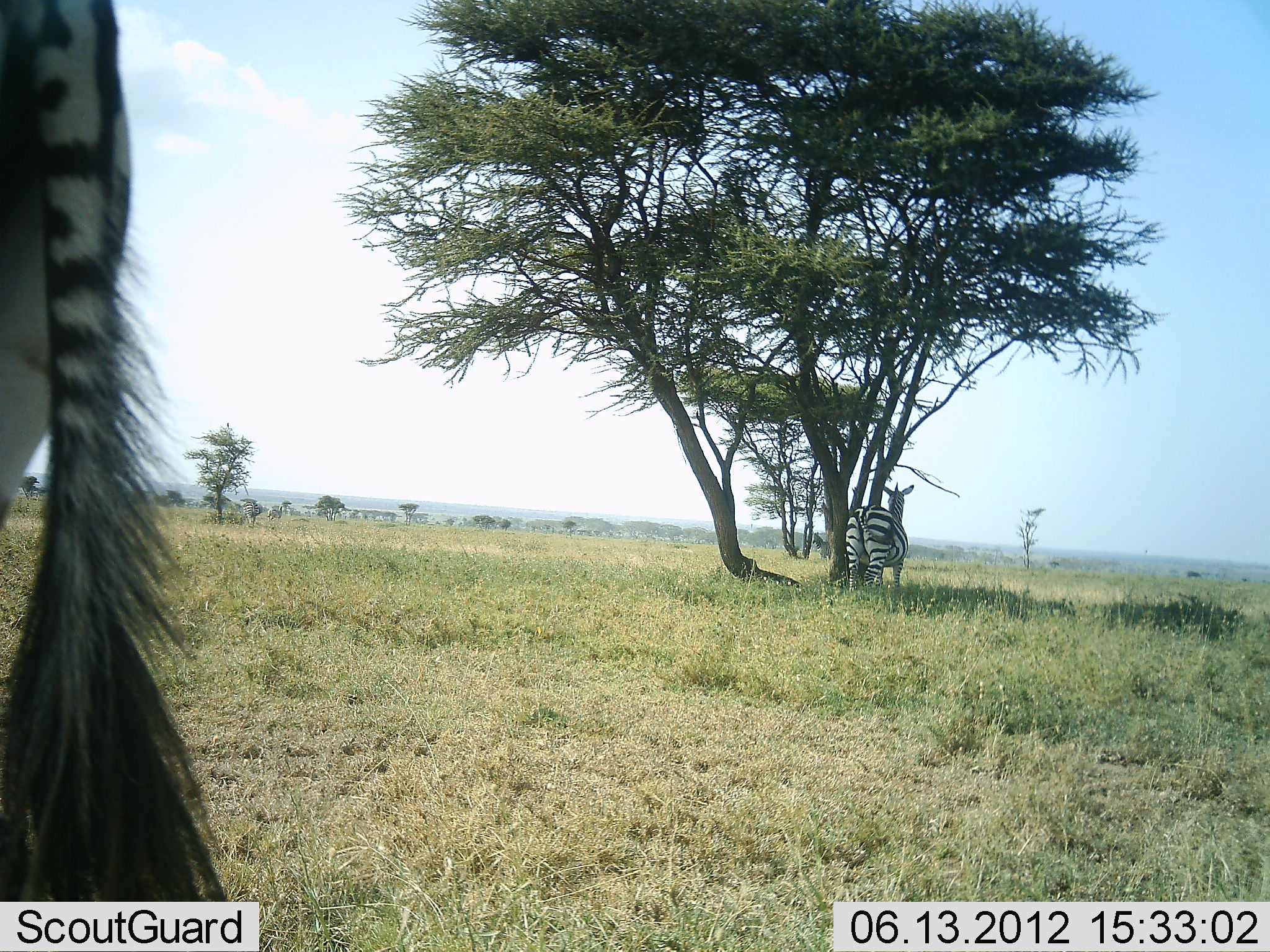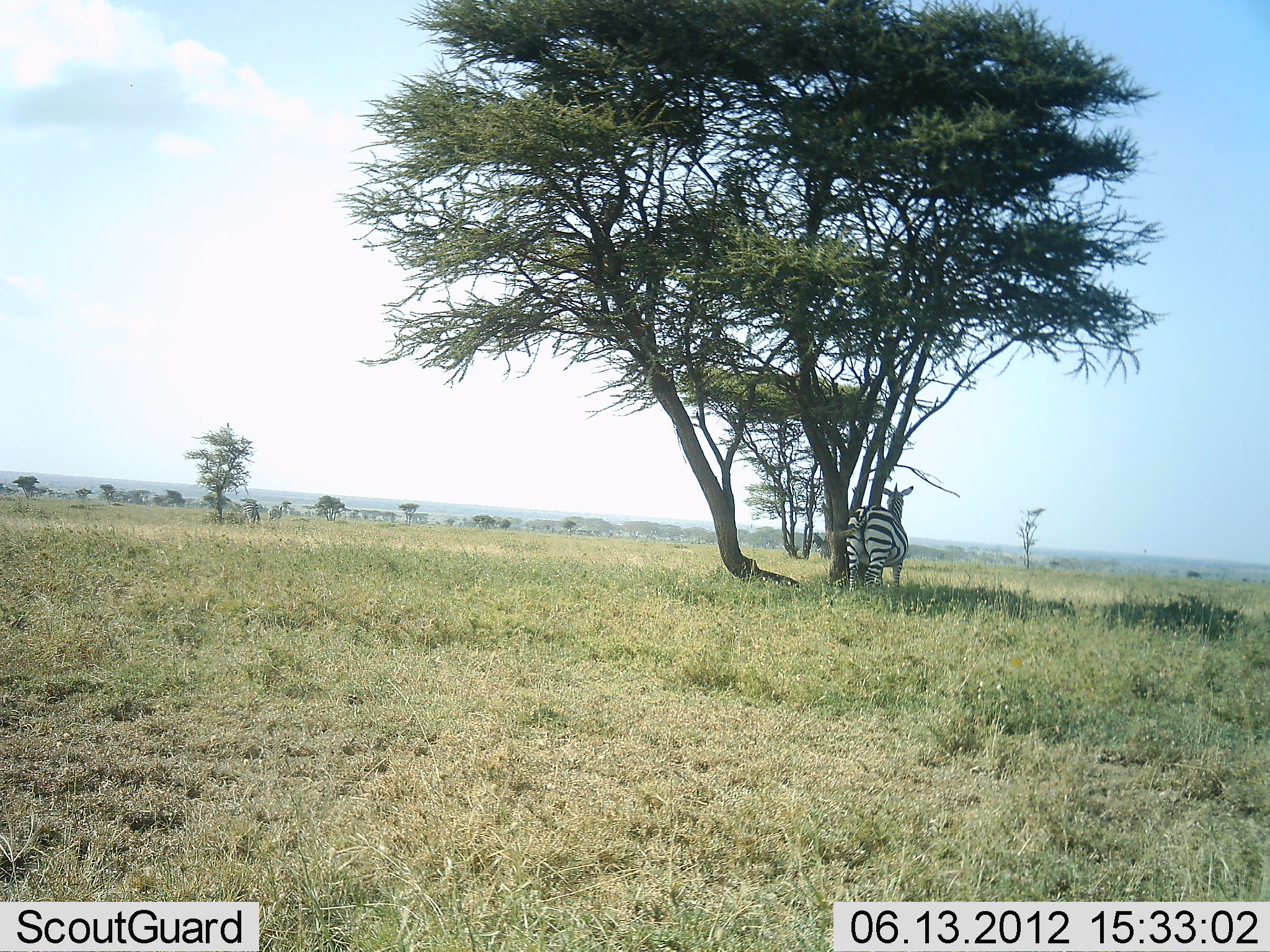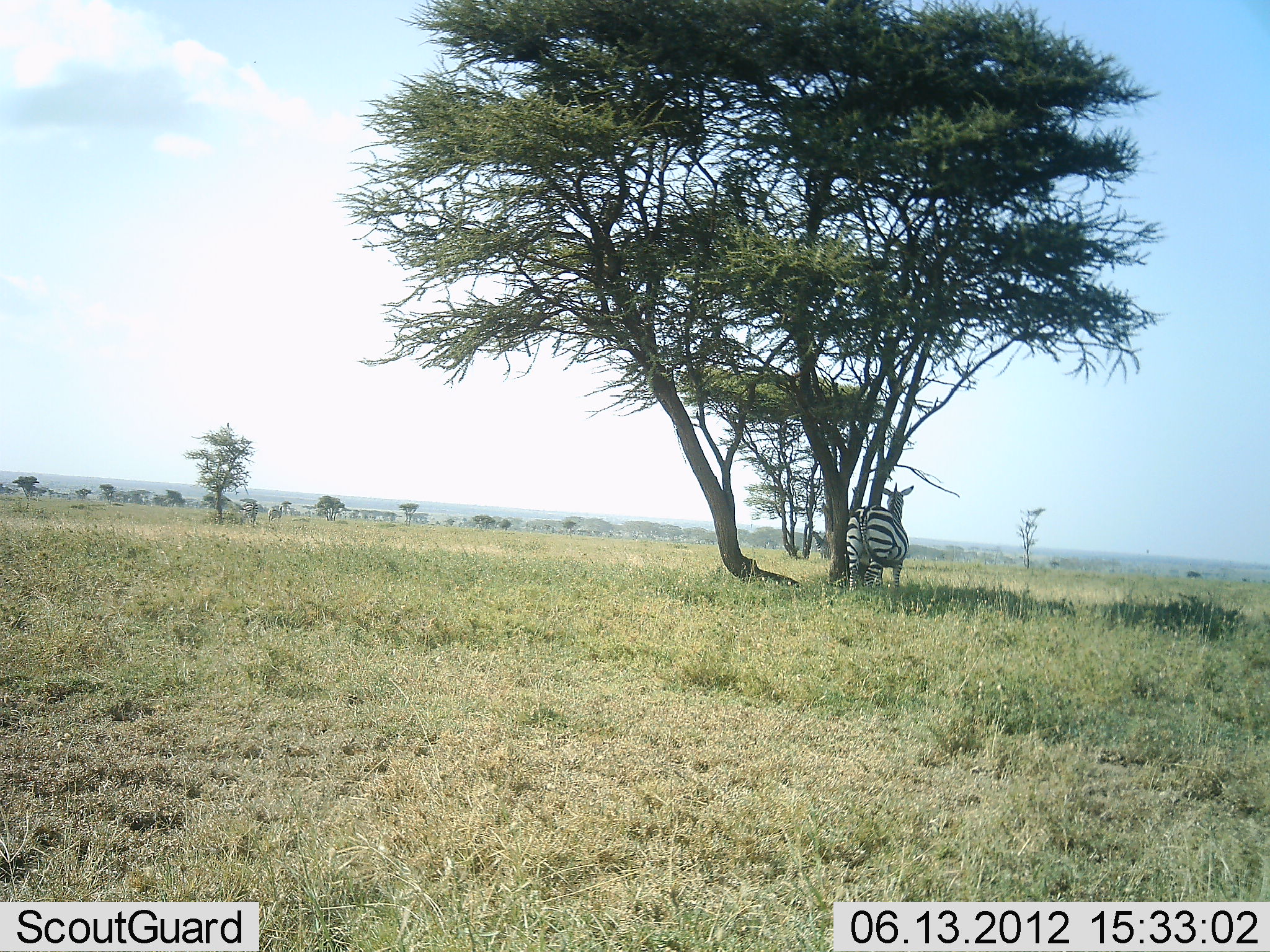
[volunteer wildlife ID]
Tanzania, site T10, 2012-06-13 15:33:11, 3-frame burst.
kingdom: Animalia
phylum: Chordata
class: Mammalia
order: Perissodactyla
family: Equidae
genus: Equus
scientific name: Equus quagga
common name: plains zebra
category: zebra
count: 2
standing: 100%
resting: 0%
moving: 40%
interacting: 0%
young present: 0%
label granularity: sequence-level